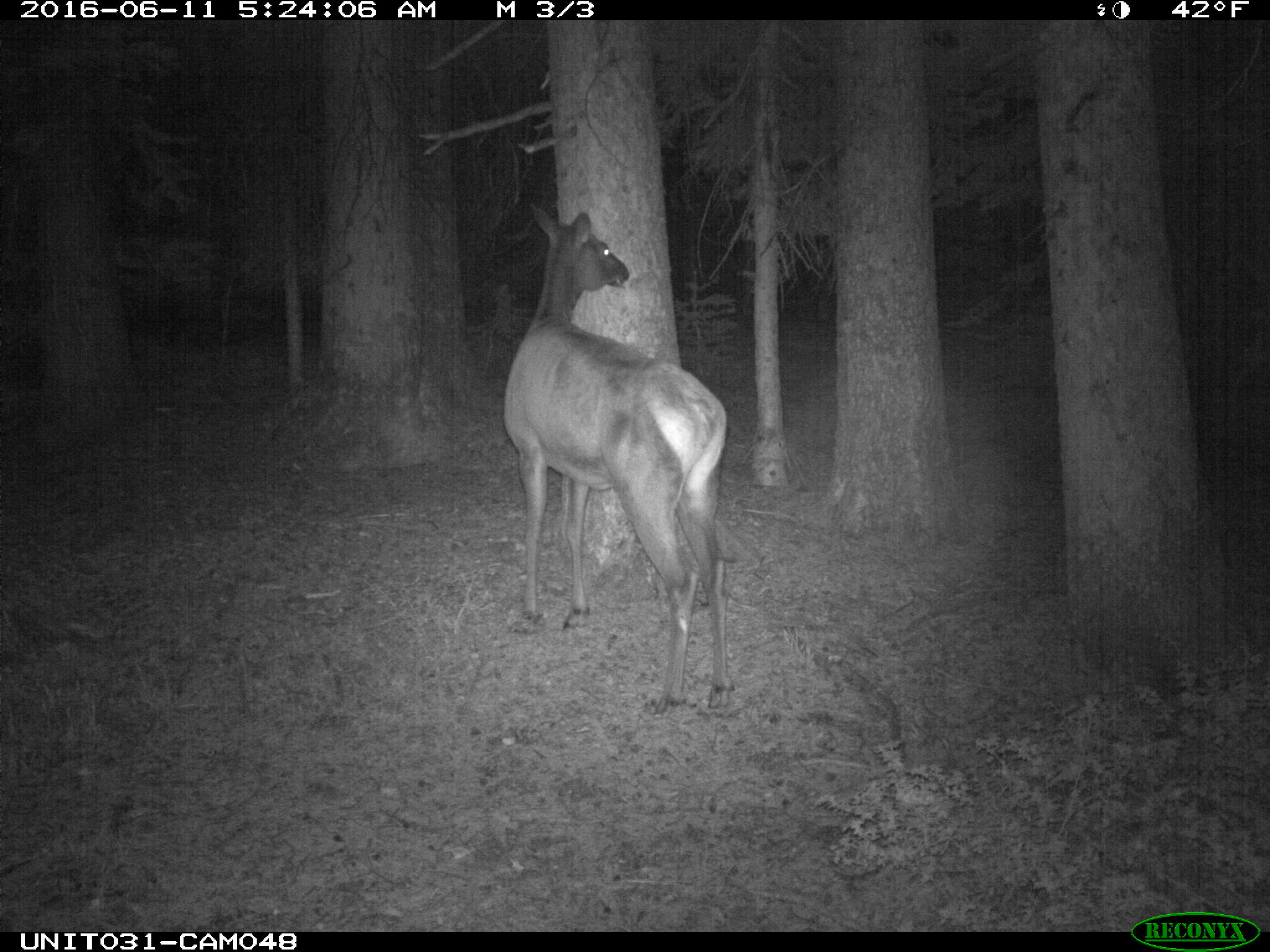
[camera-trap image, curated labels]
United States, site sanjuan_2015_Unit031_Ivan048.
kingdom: Animalia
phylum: Chordata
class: Mammalia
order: Artiodactyla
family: Cervidae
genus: Cervus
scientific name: Cervus elaphus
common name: red deer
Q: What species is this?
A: Cervus elaphus (red deer).